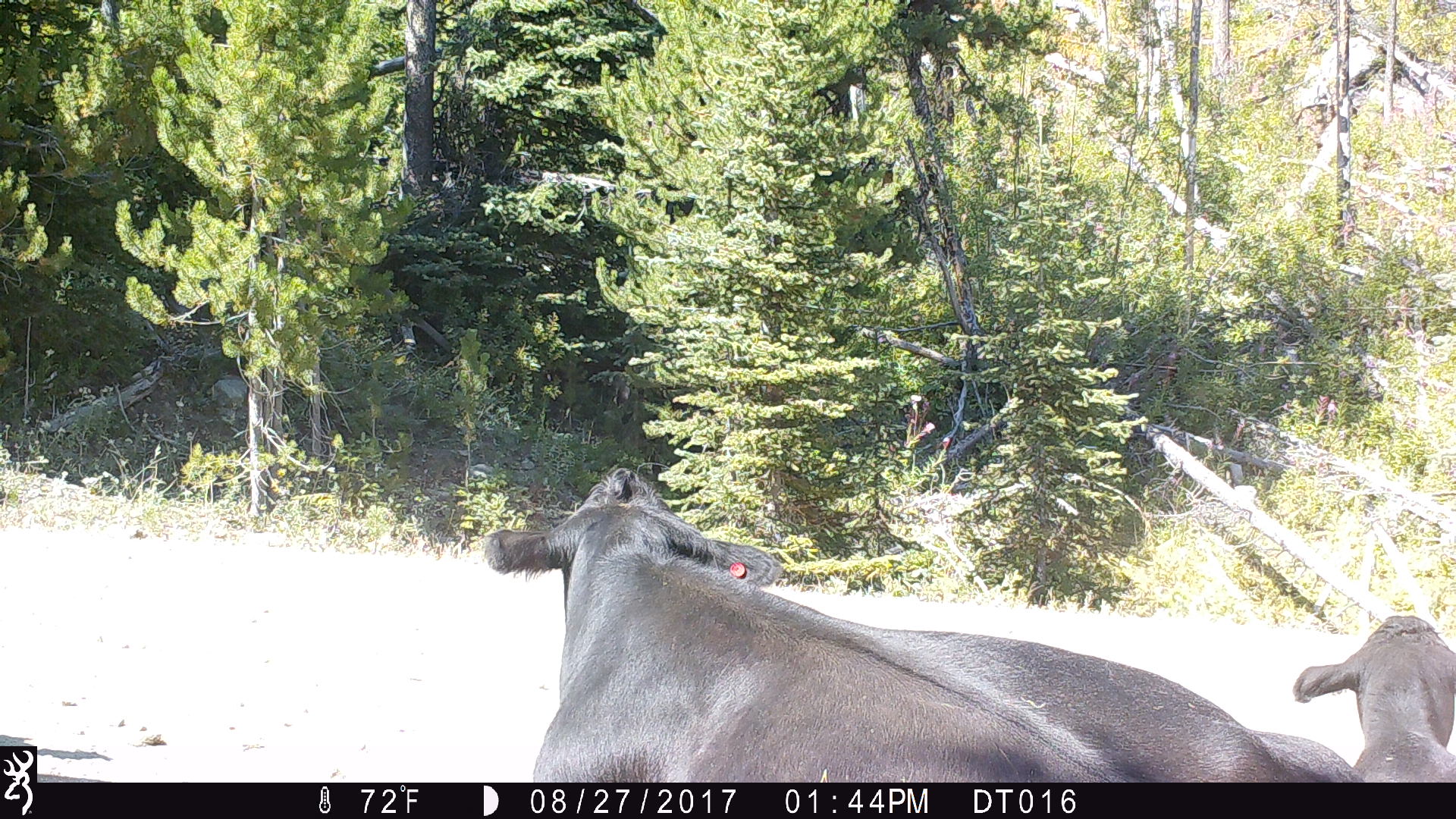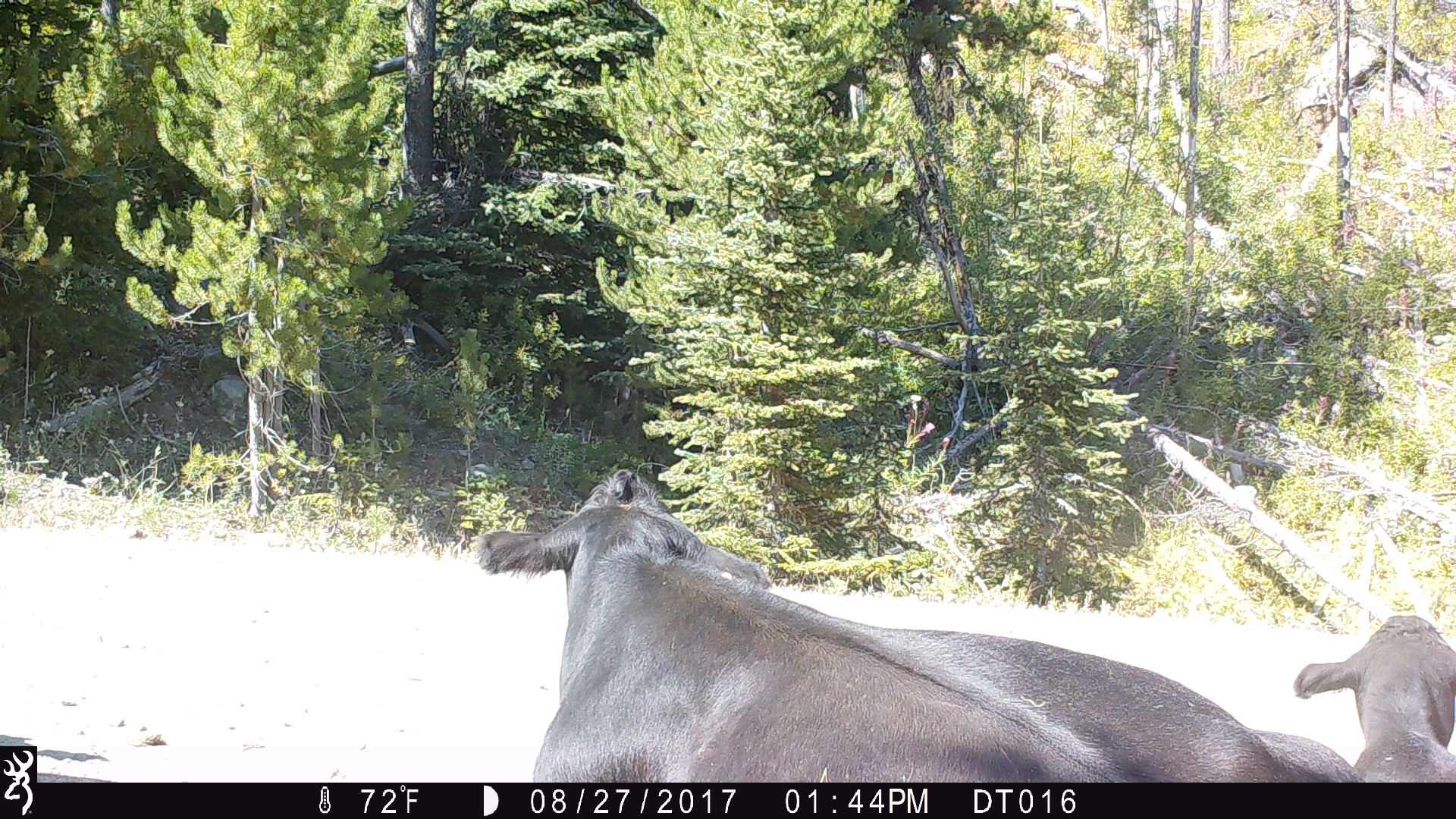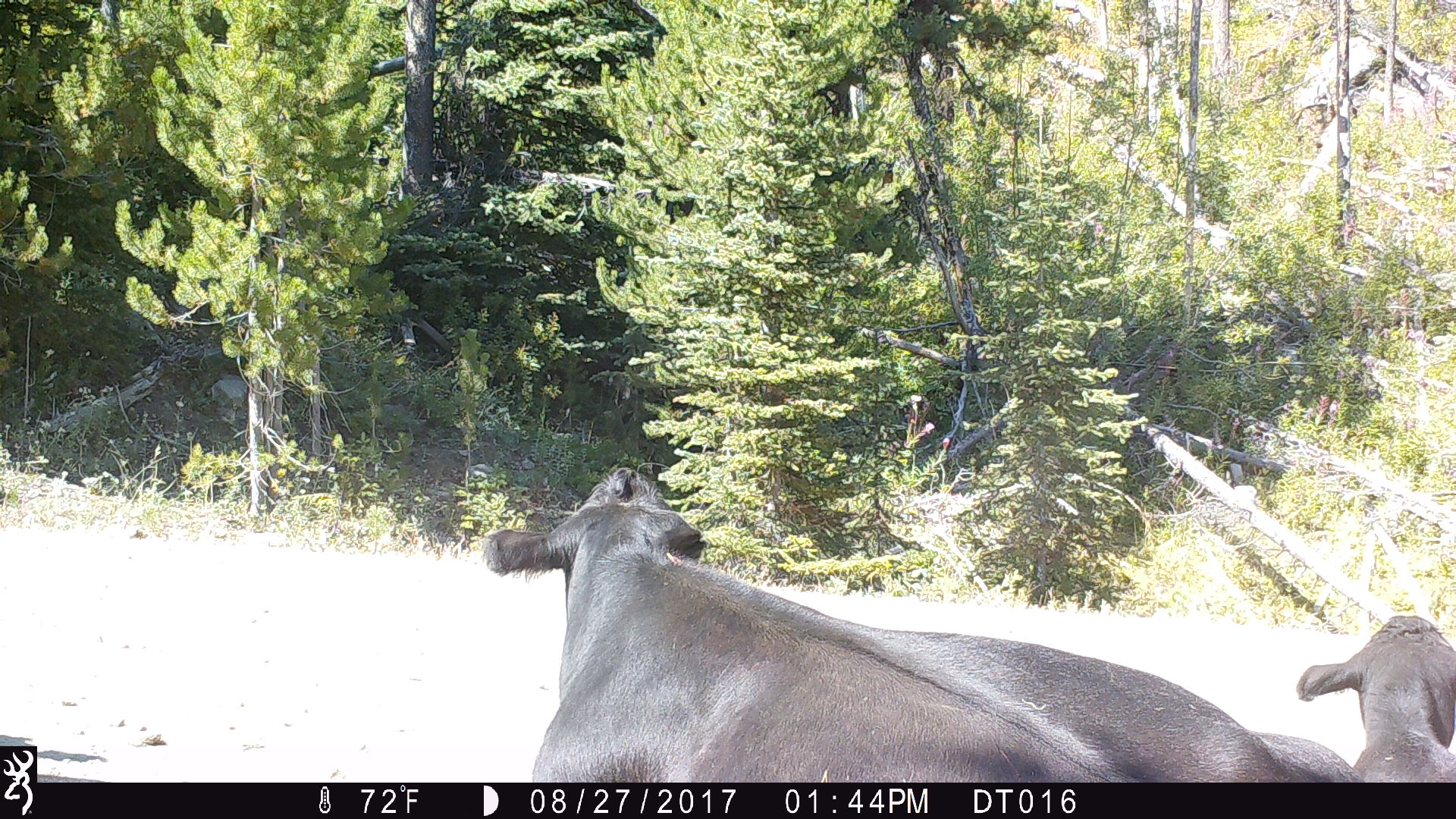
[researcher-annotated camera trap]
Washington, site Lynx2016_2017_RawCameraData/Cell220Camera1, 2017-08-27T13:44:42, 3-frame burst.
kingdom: Animalia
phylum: Chordata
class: Mammalia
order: Artiodactyla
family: Bovidae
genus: Bos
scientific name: Bos taurus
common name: domestic cattle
Domestic cattle (Bos taurus). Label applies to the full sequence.